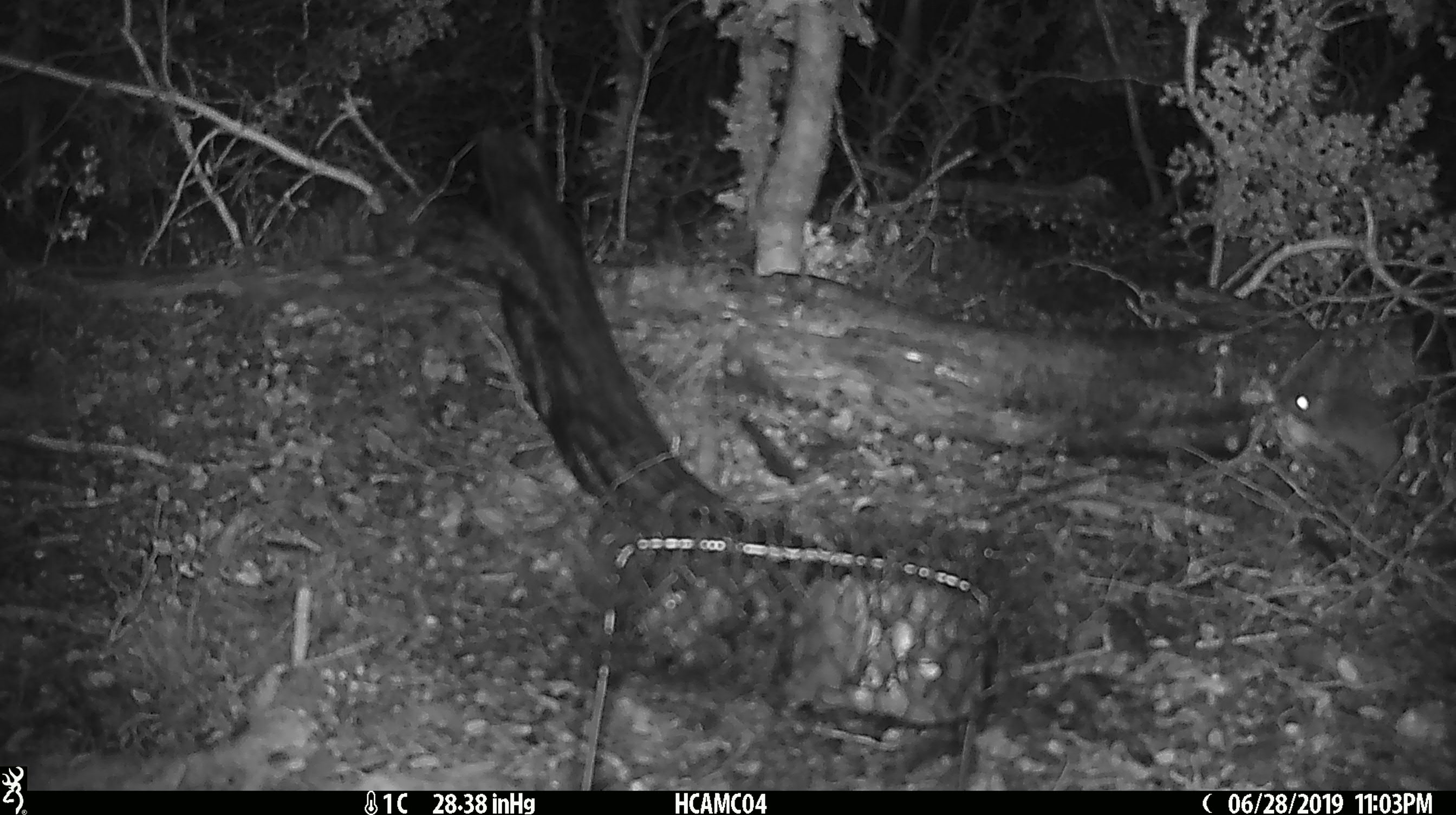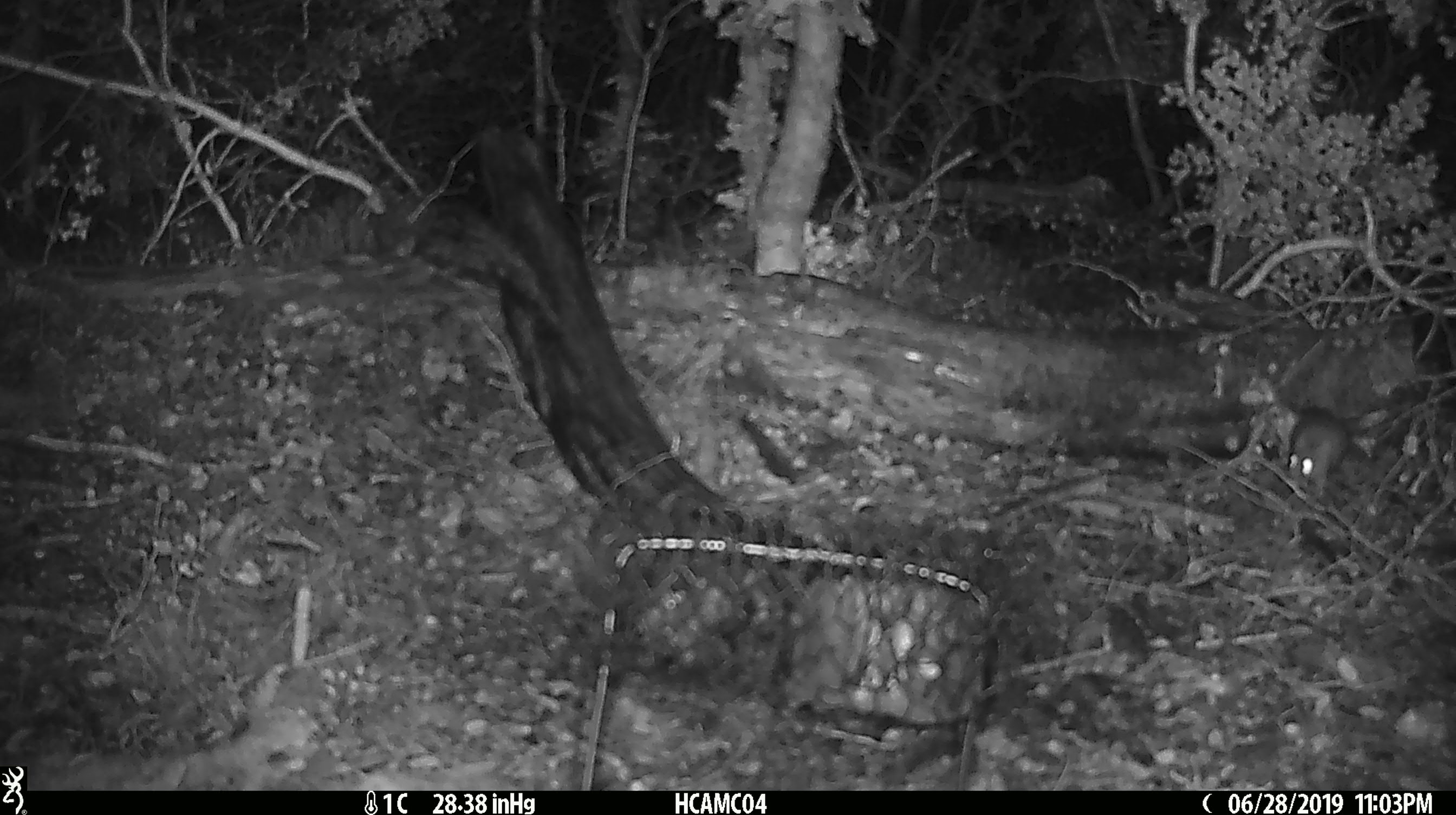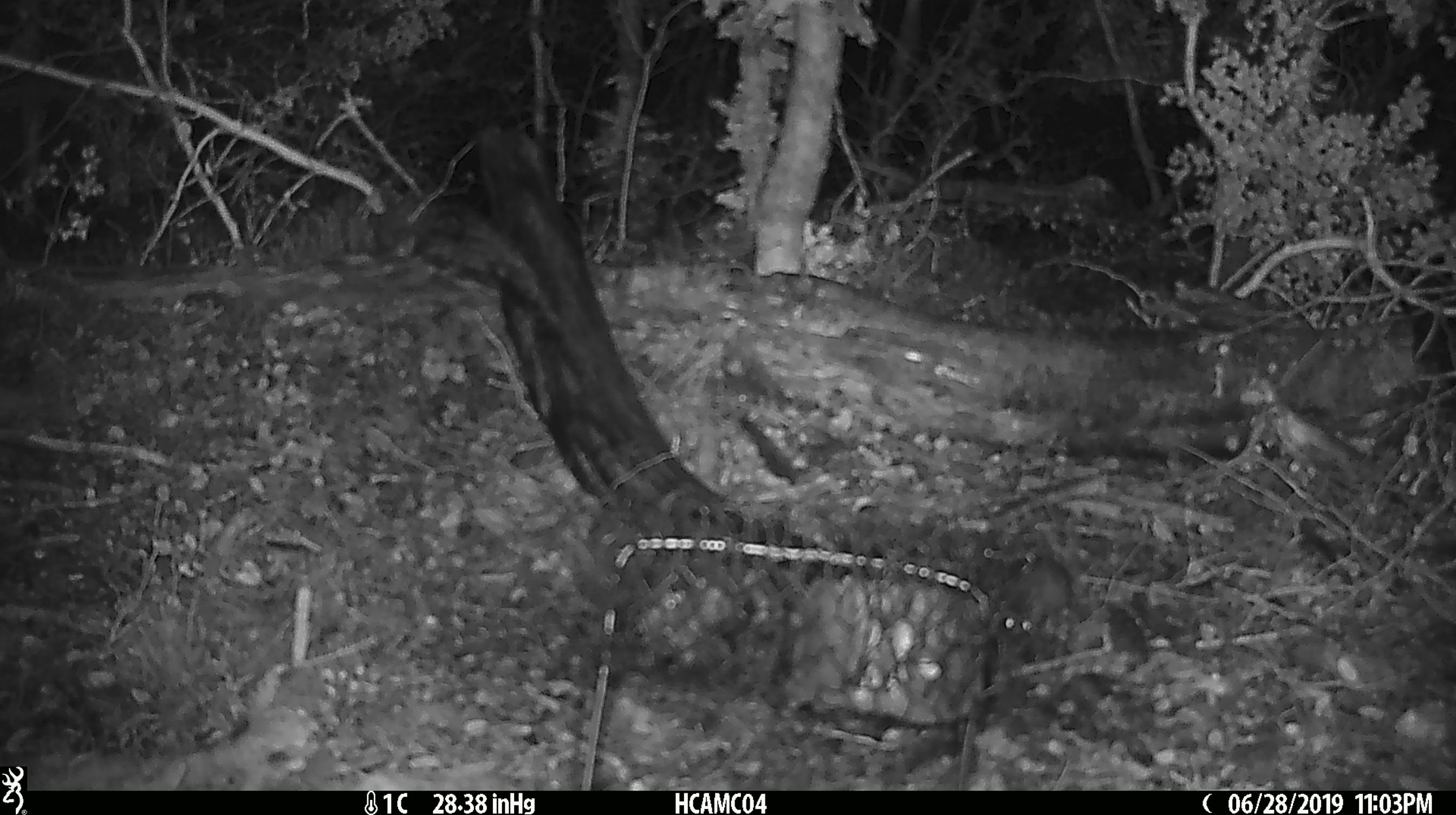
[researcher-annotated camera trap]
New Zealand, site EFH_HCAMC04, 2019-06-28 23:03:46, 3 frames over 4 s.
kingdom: Animalia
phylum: Chordata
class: Mammalia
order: Rodentia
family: Muridae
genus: Mus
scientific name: Mus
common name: mouse